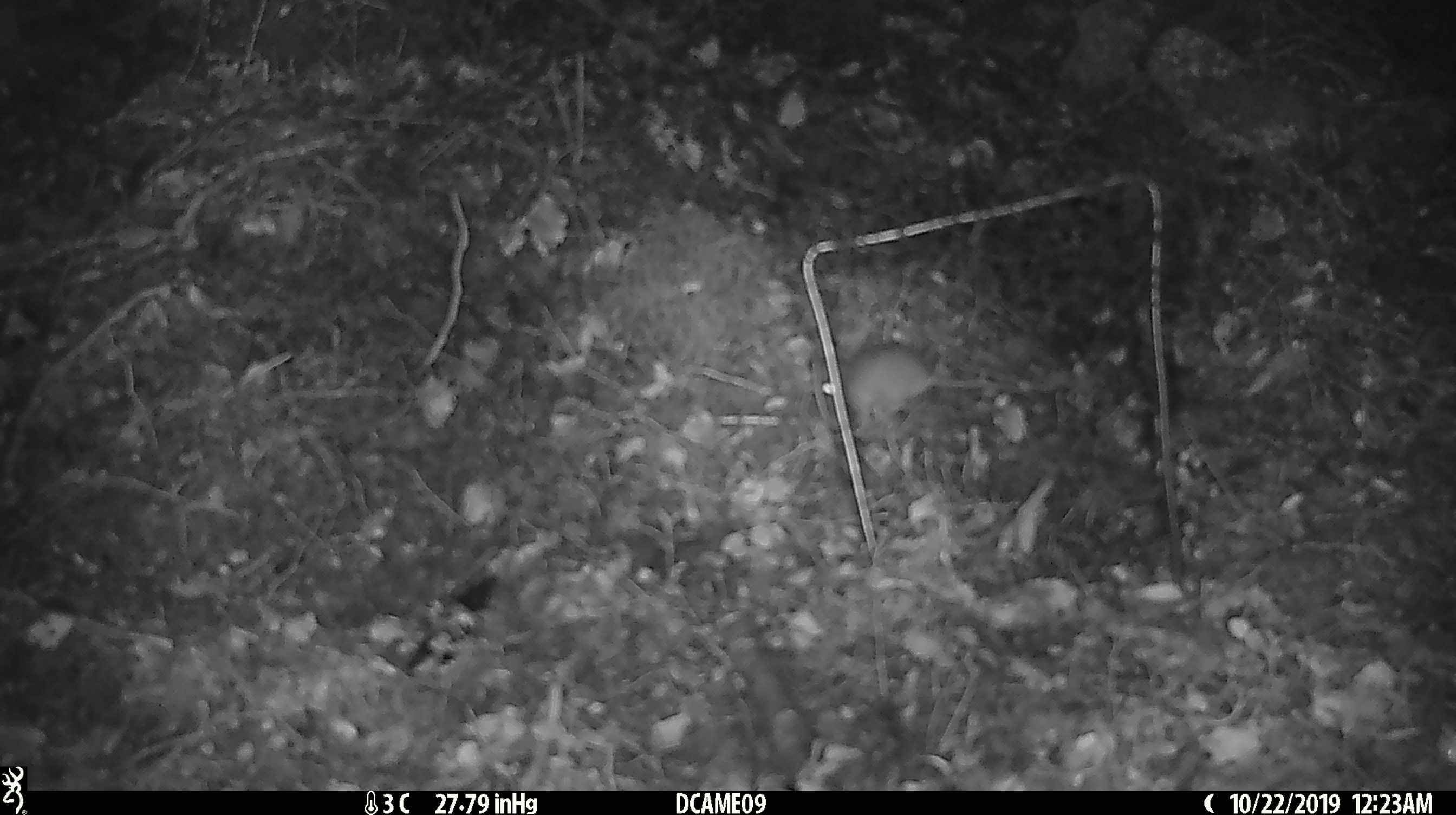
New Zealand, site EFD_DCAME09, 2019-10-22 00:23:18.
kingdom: Animalia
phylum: Chordata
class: Mammalia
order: Rodentia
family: Muridae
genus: Mus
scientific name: Mus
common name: mouse